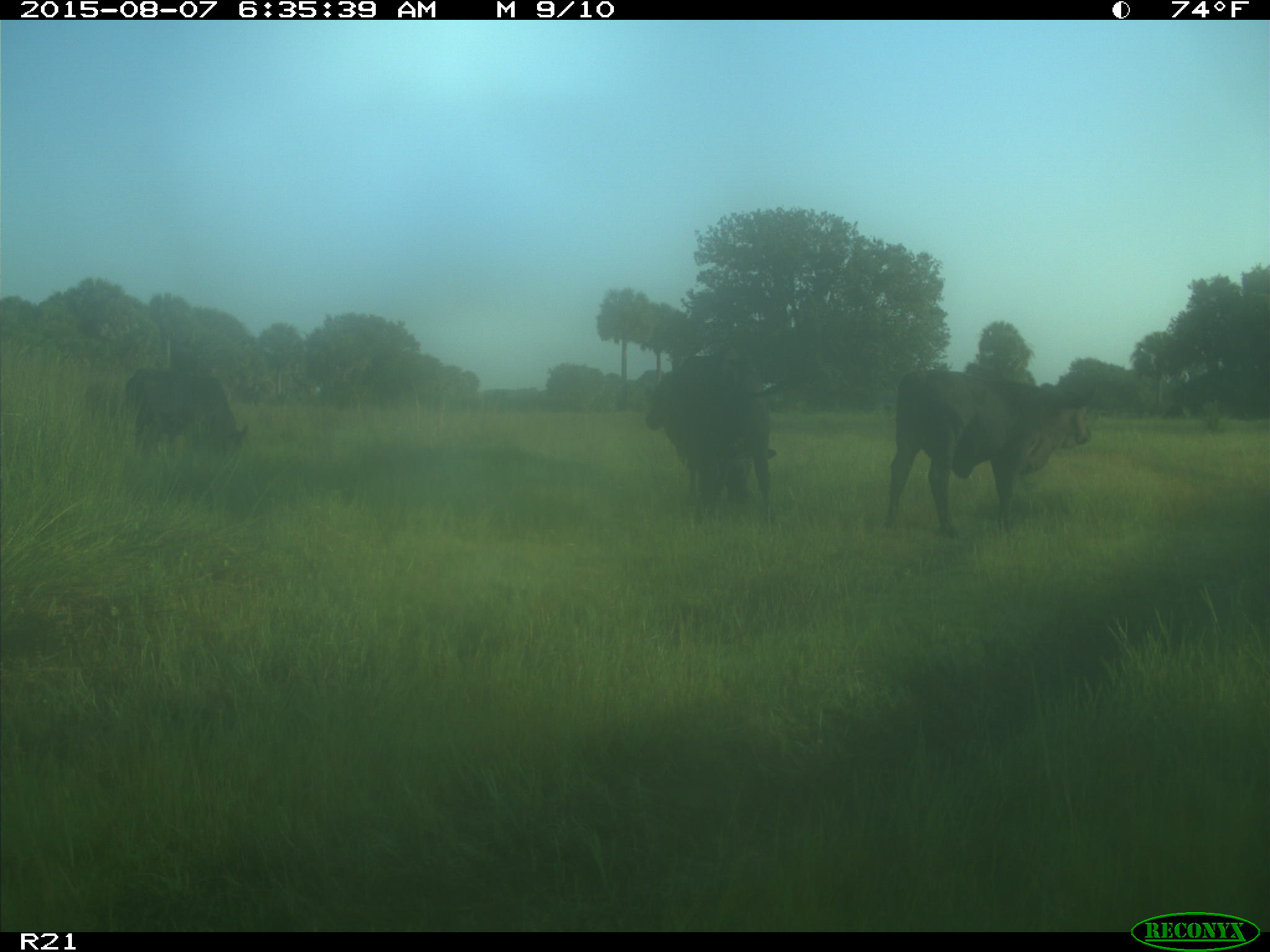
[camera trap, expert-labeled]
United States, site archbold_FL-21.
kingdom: Animalia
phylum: Chordata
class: Mammalia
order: Artiodactyla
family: Bovidae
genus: Bos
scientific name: Bos taurus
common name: domestic cow